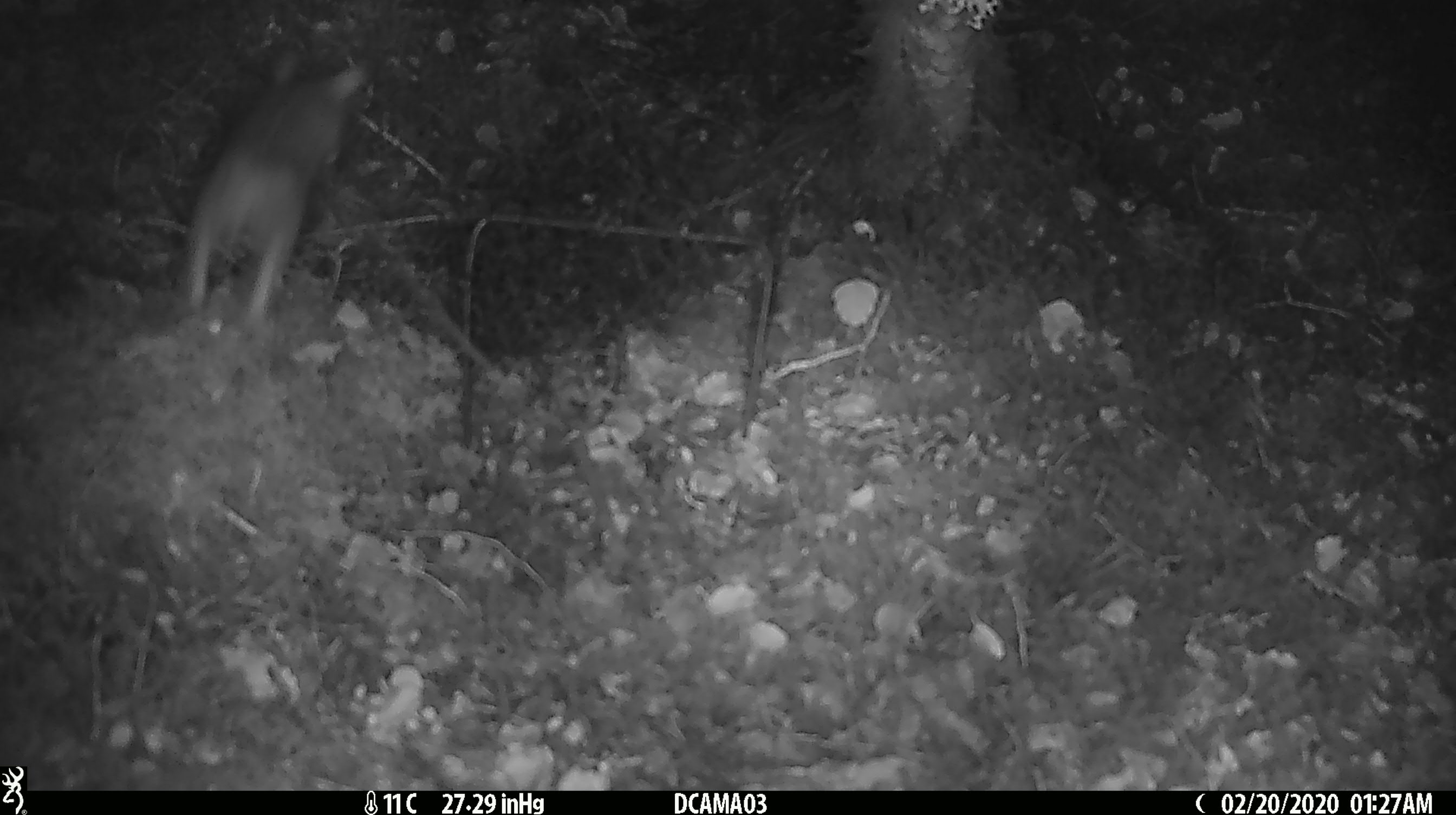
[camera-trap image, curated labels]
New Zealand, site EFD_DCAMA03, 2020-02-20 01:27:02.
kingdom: Animalia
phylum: Chordata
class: Mammalia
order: Rodentia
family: Muridae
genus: Rattus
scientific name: Rattus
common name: rat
Rat (Rattus).